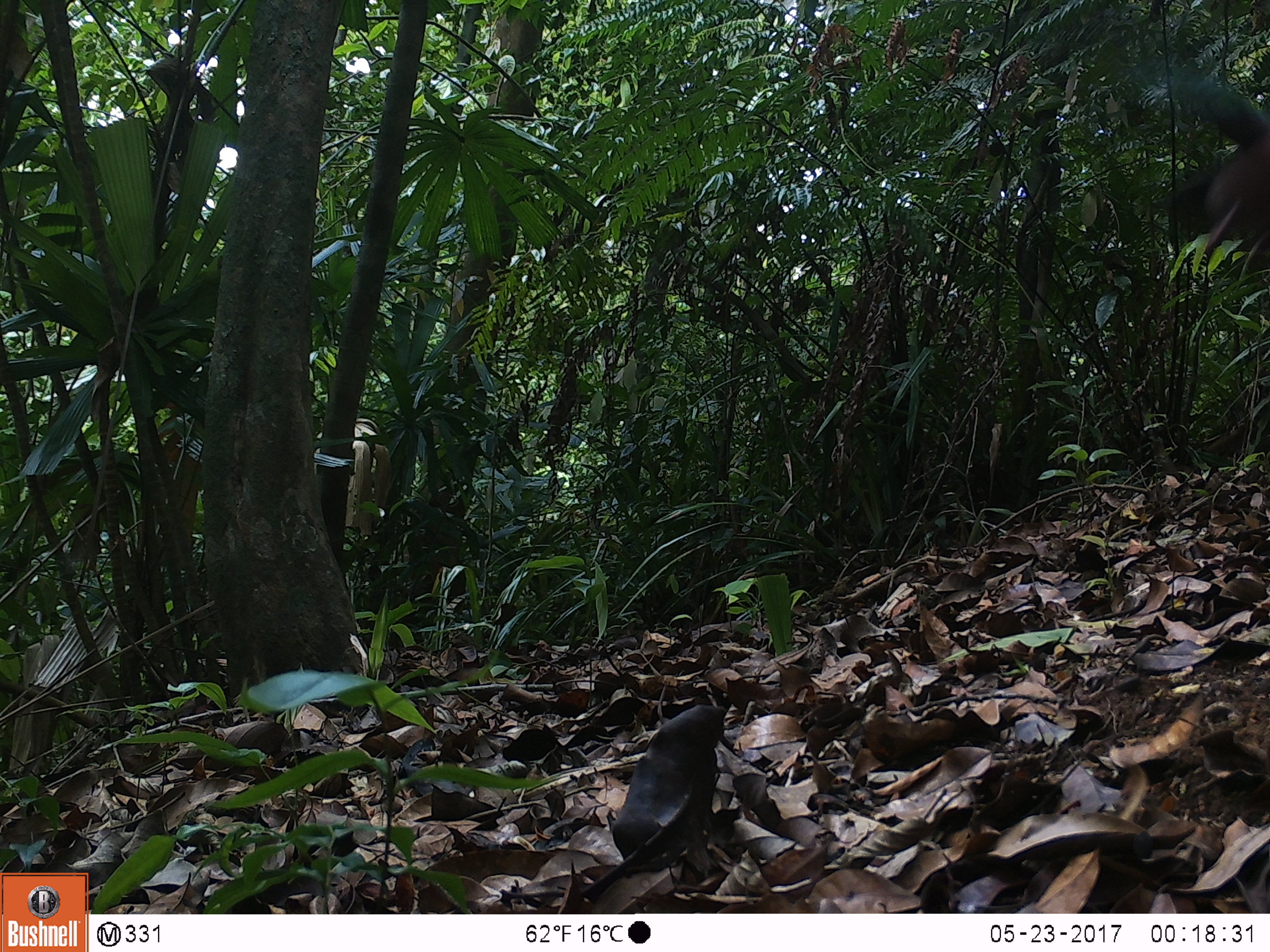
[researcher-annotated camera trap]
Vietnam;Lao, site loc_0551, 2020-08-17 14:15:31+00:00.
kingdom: Animalia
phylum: Chordata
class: Aves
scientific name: Aves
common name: bird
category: unidentified bird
Unidentified bird (bird) (Aves). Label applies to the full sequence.